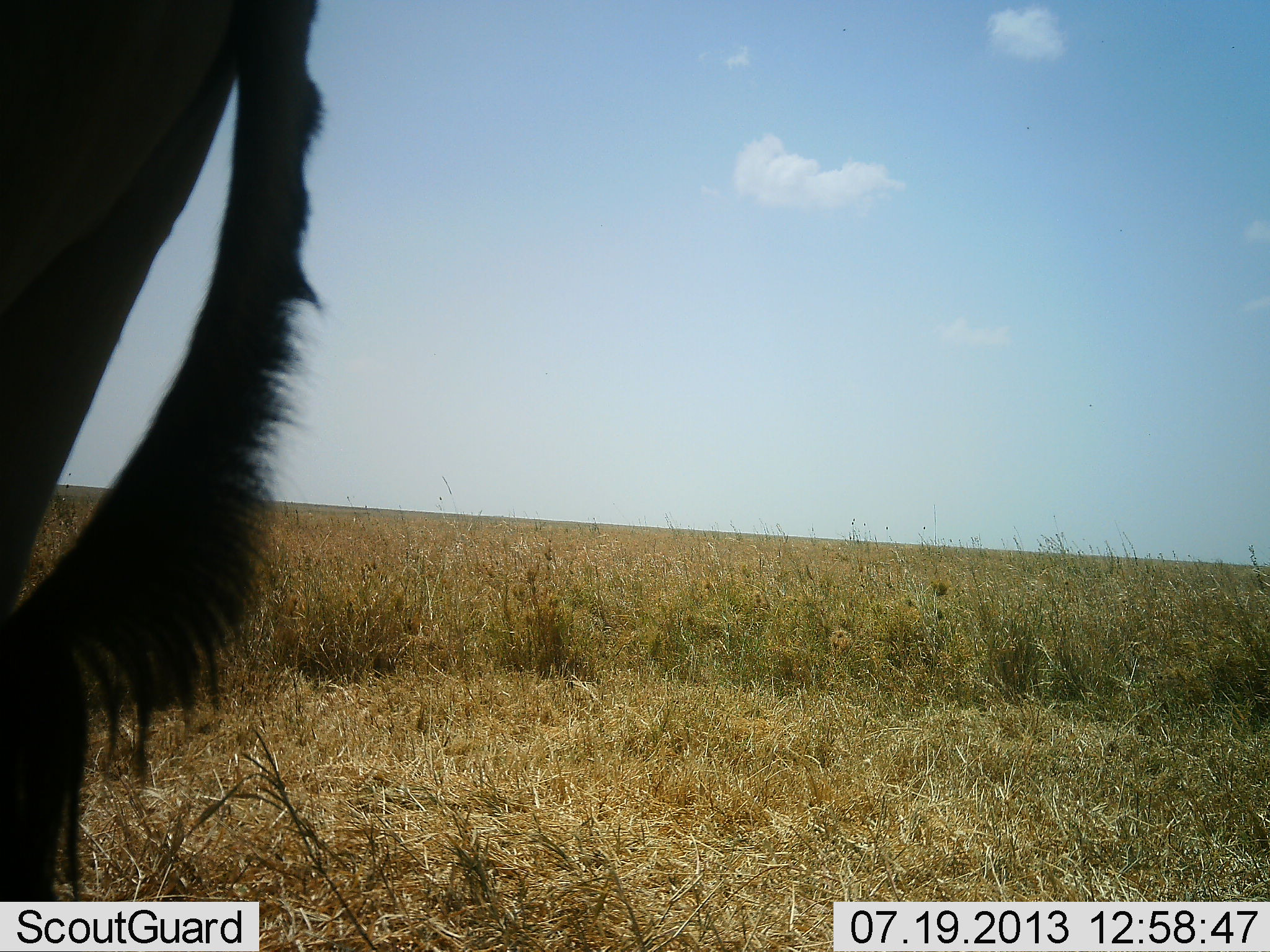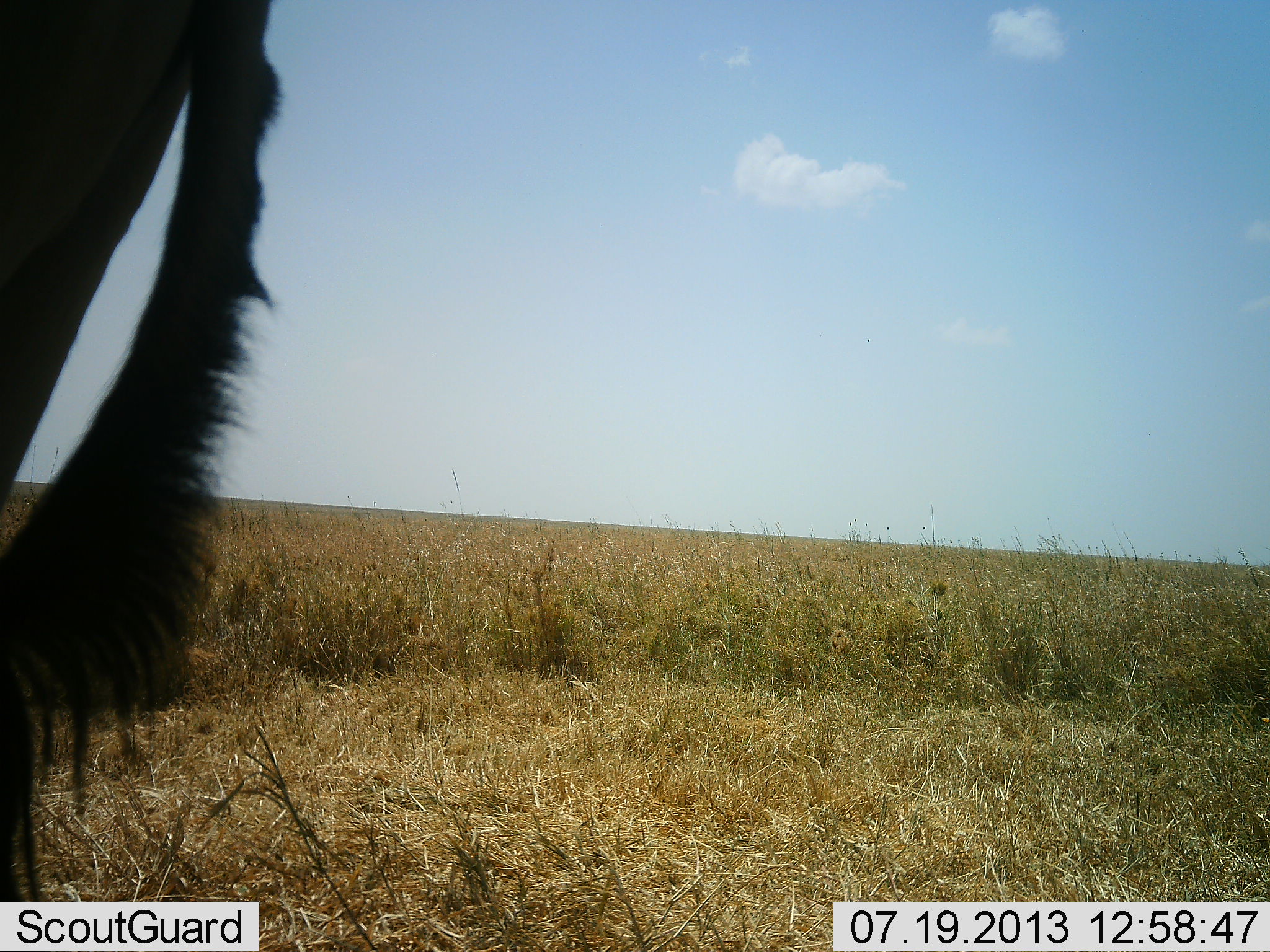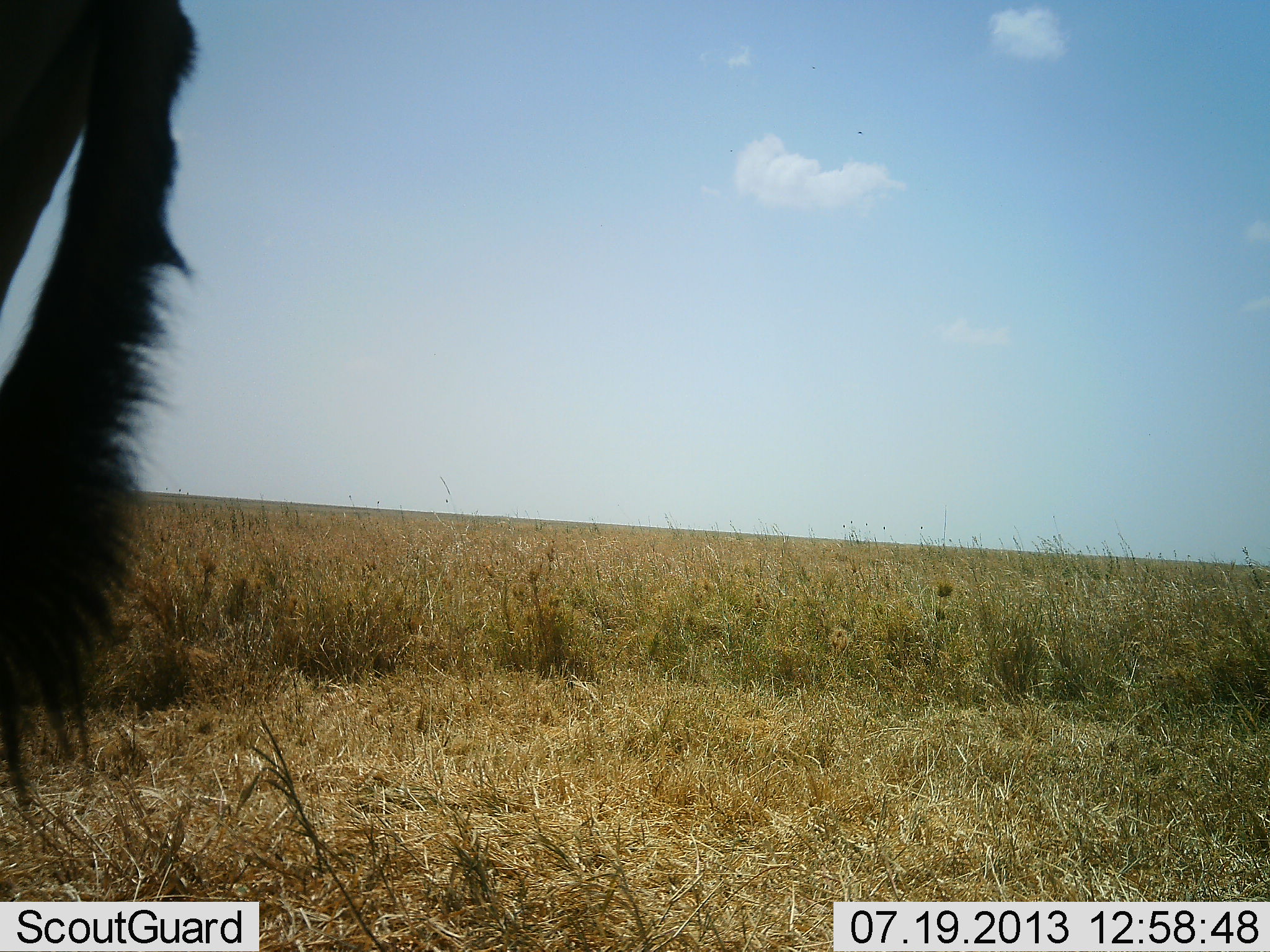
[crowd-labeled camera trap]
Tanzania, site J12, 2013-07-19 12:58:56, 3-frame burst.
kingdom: Animalia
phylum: Chordata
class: Mammalia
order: Artiodactyla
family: Bovidae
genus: Alcelaphus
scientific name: Alcelaphus buselaphus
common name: hartebeest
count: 1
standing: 100%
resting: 0%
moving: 0%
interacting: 0%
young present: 0%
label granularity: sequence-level